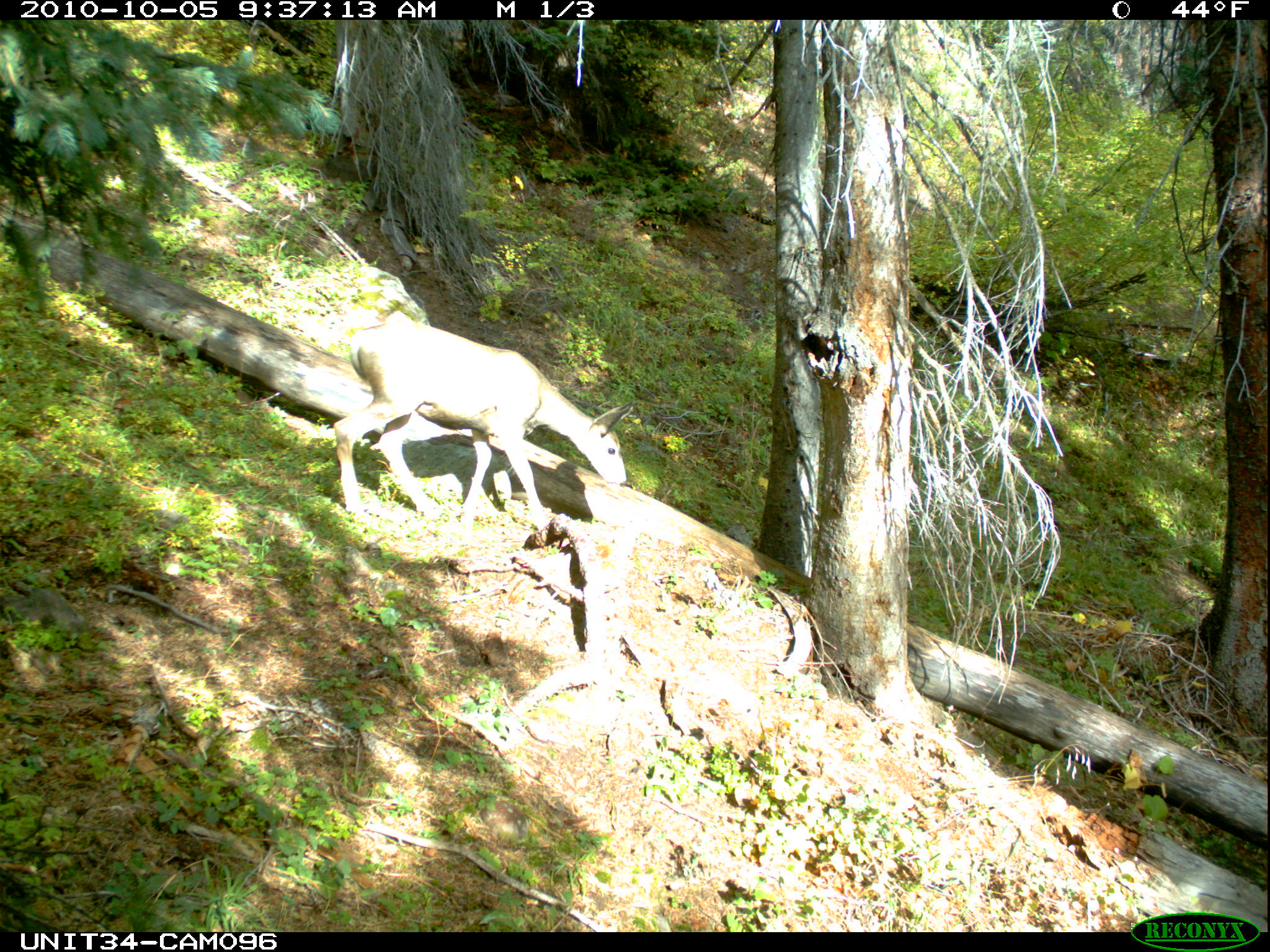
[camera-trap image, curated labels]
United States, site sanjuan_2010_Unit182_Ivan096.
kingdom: Animalia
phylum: Chordata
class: Mammalia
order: Artiodactyla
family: Cervidae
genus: Odocoileus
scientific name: Odocoileus hemionus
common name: mule deer